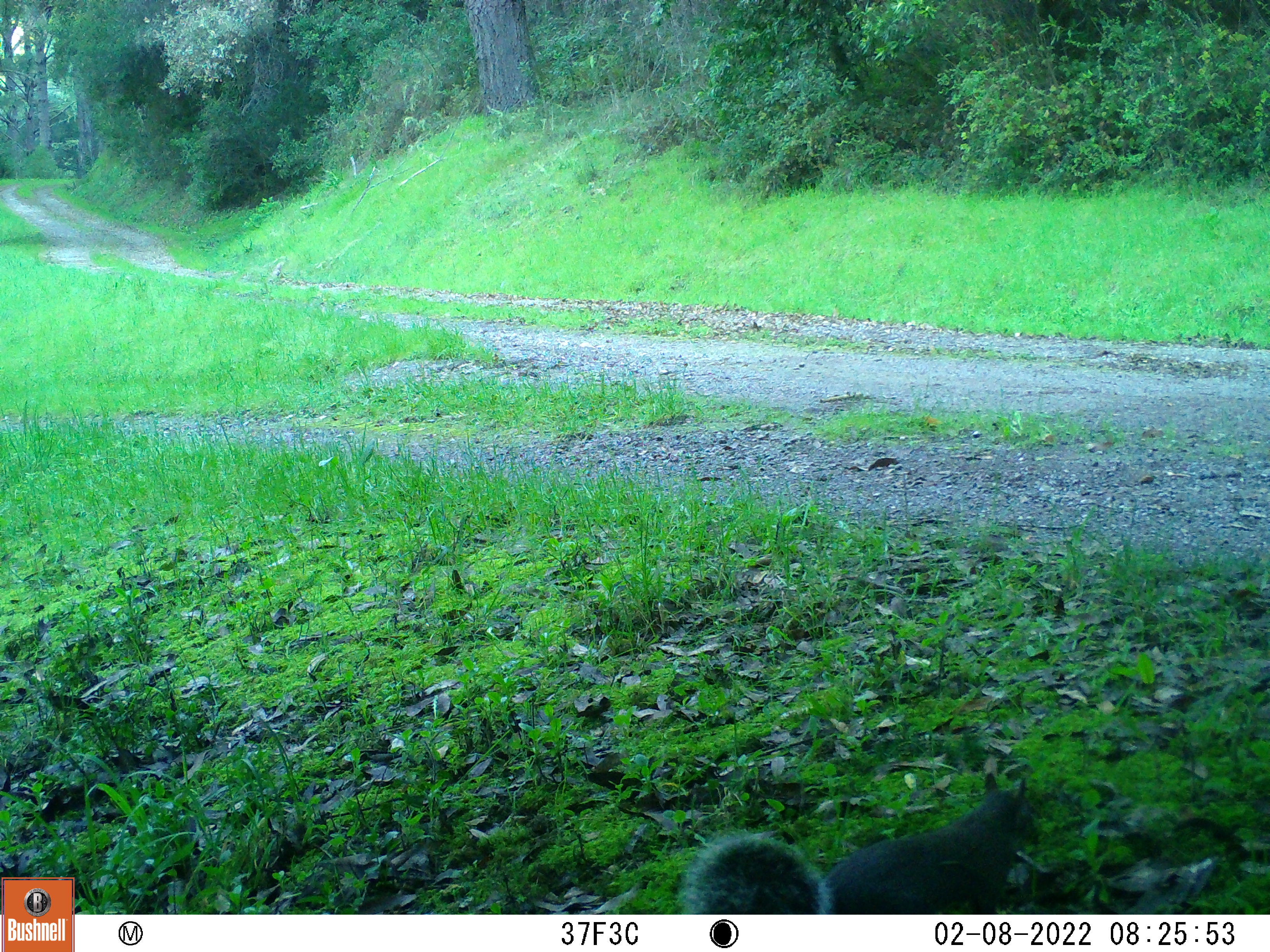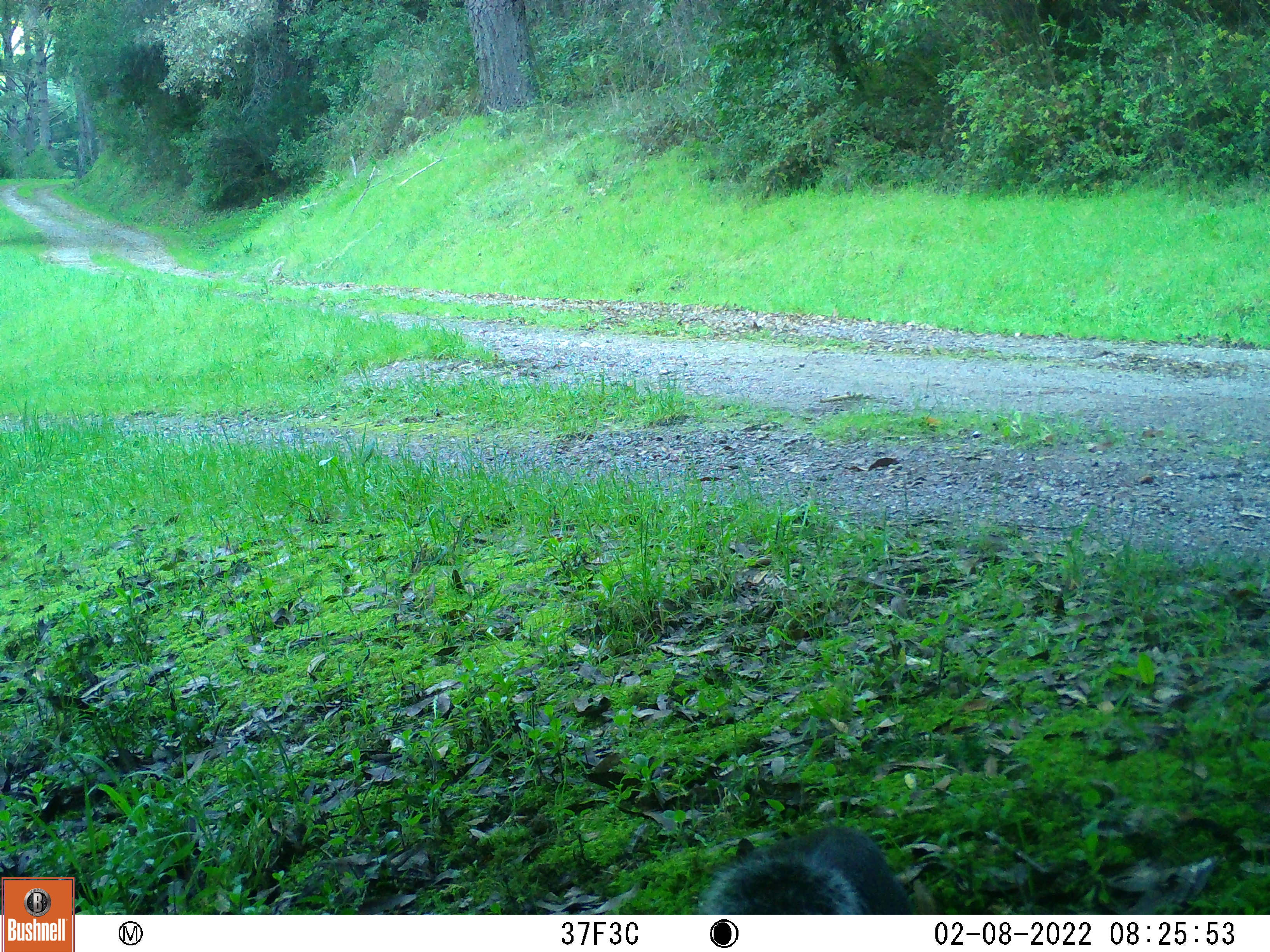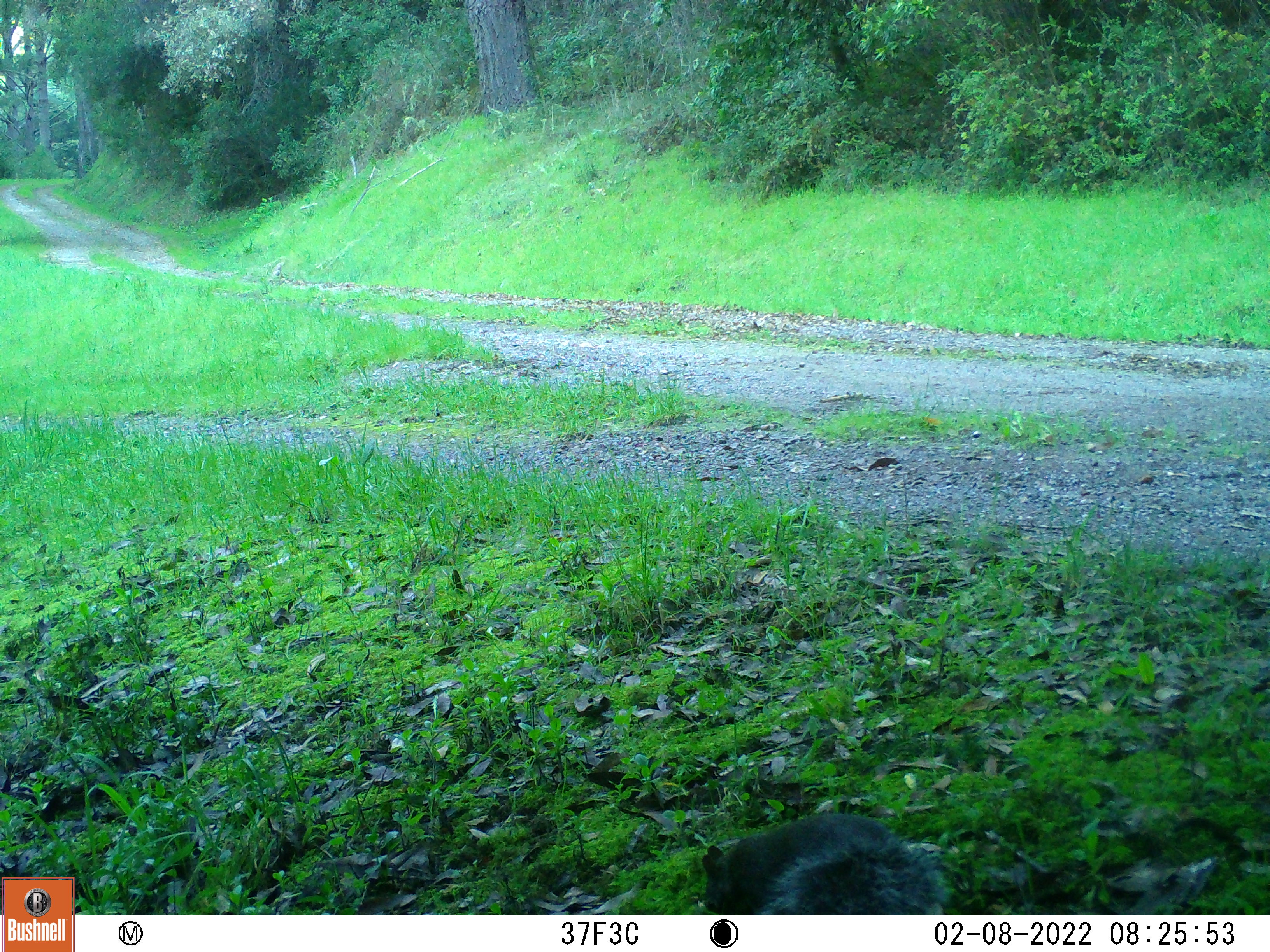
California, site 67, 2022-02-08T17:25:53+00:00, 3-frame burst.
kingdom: Animalia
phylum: Chordata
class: Mammalia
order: Rodentia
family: Sciuridae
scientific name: Sciuridae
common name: squirrel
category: unknown squirrel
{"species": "unknown squirrel (squirrel) (Sciuridae)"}